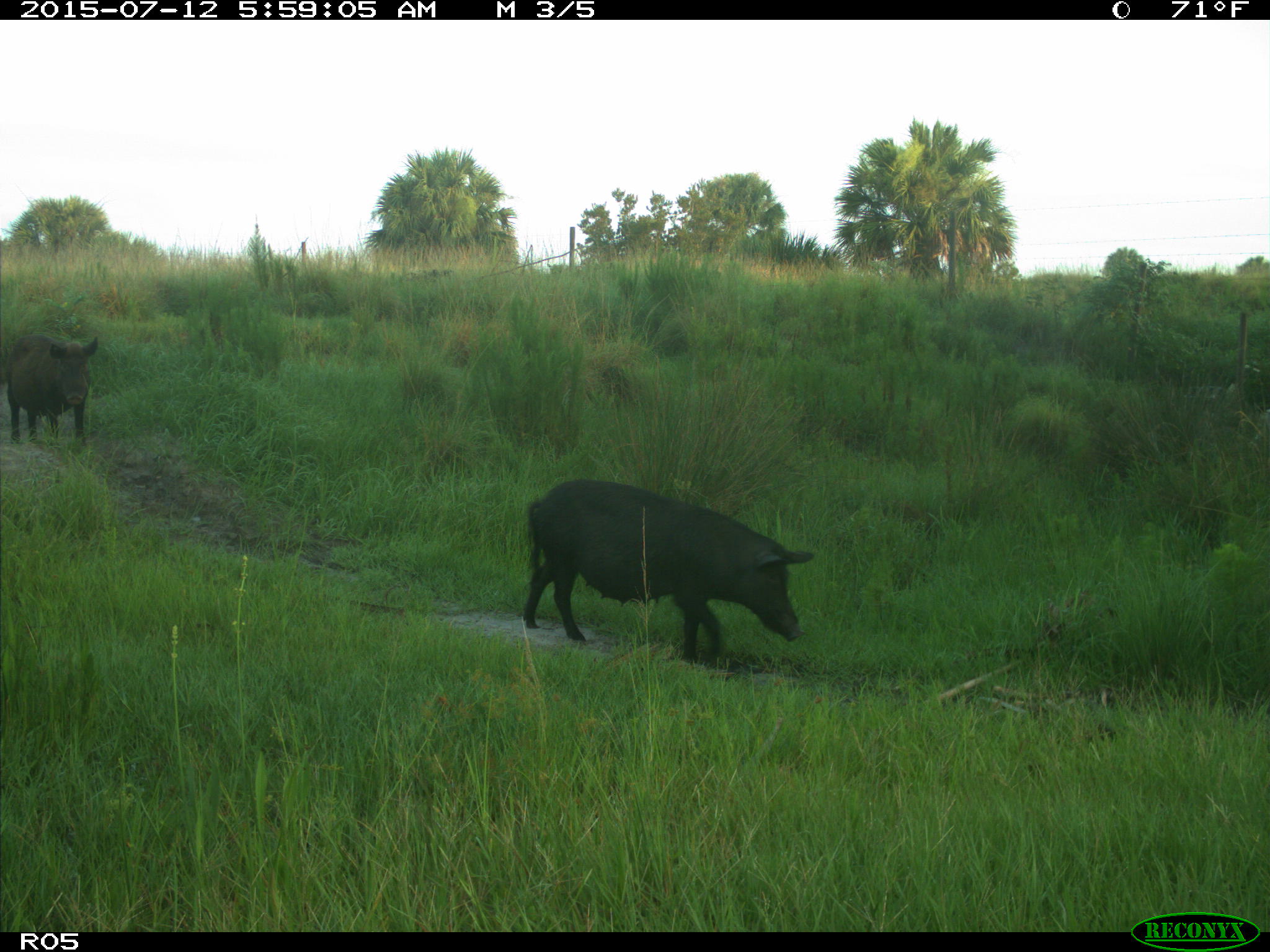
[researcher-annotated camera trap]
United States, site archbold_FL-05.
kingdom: Animalia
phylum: Chordata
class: Mammalia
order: Artiodactyla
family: Suidae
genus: Sus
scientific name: Sus scrofa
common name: wild boar